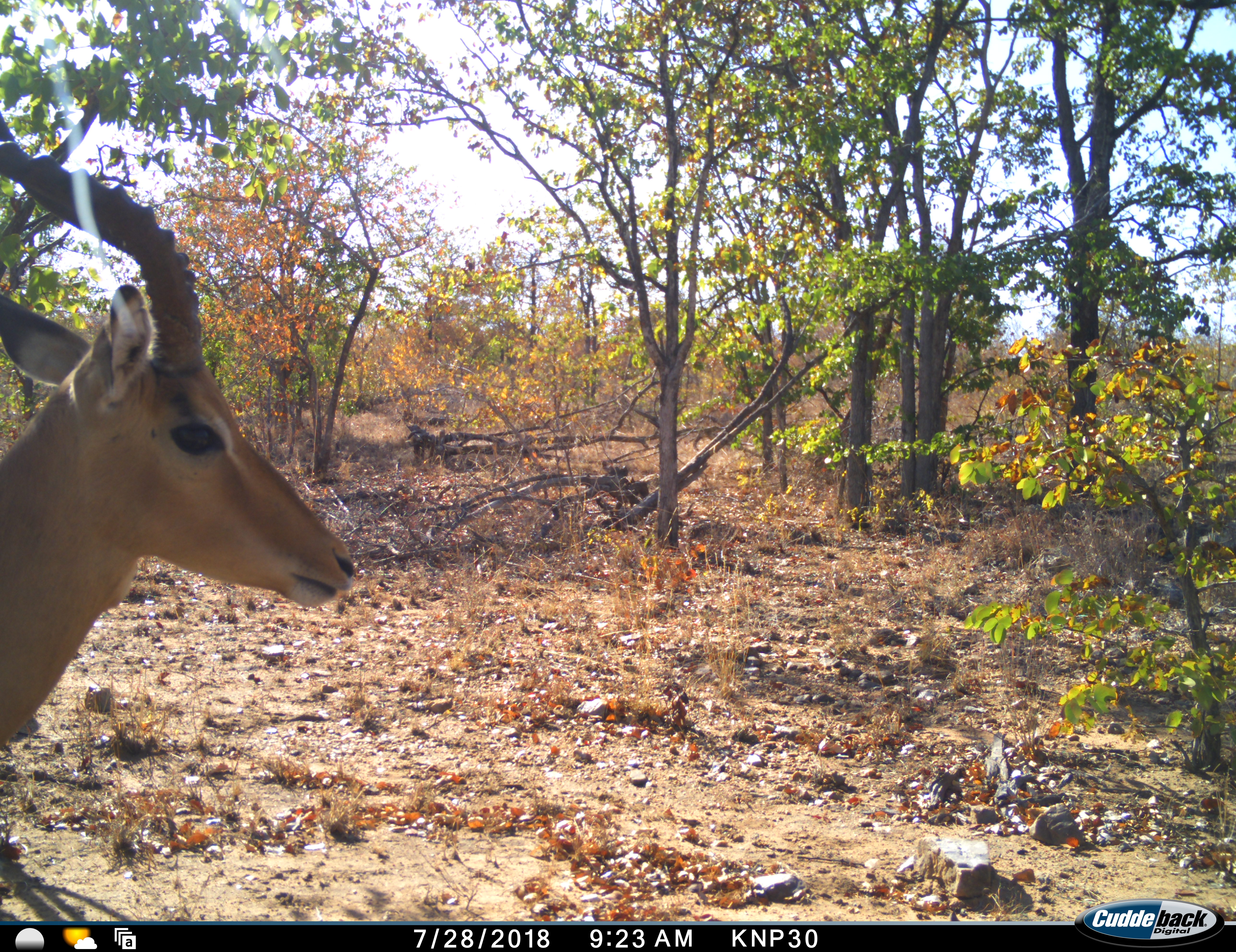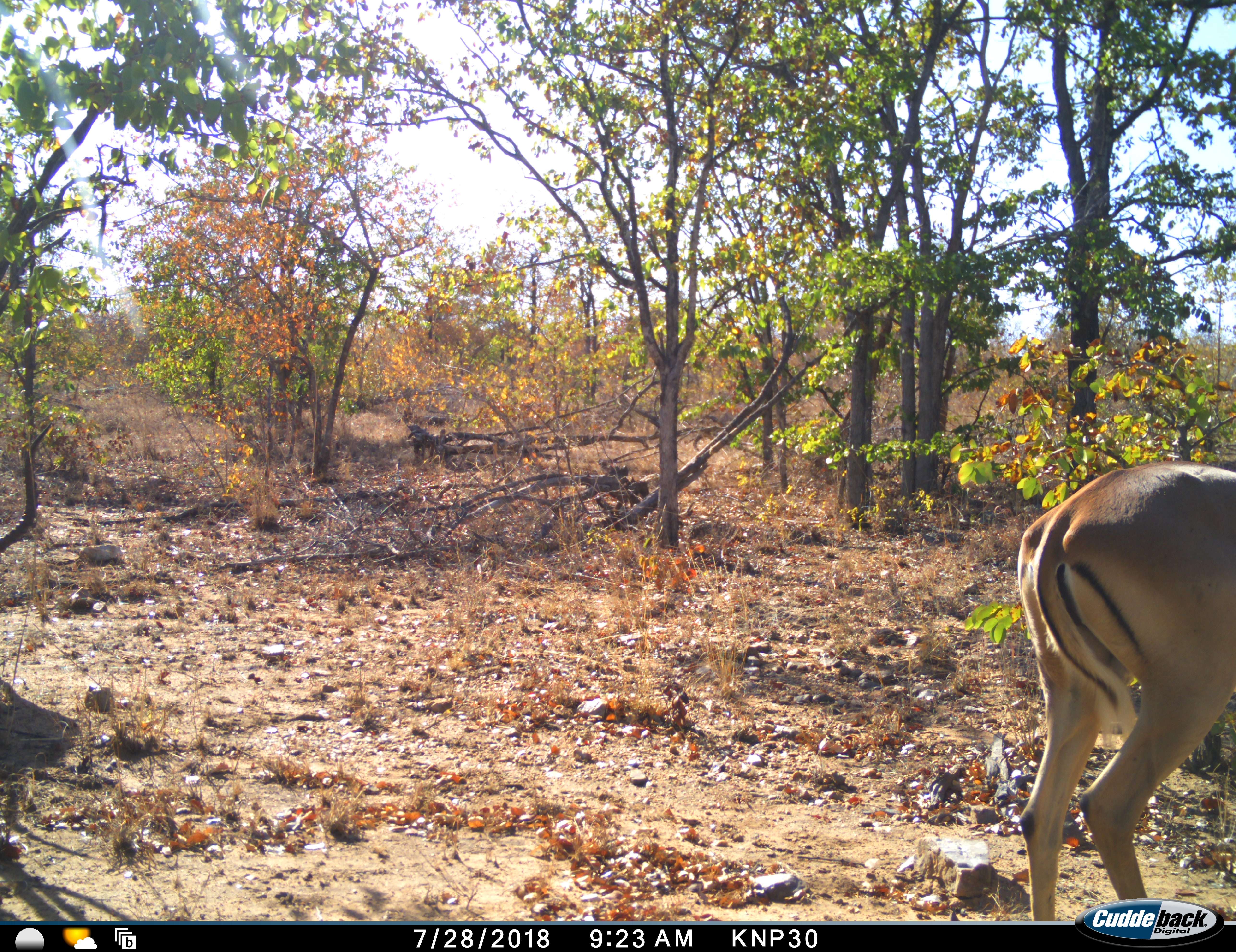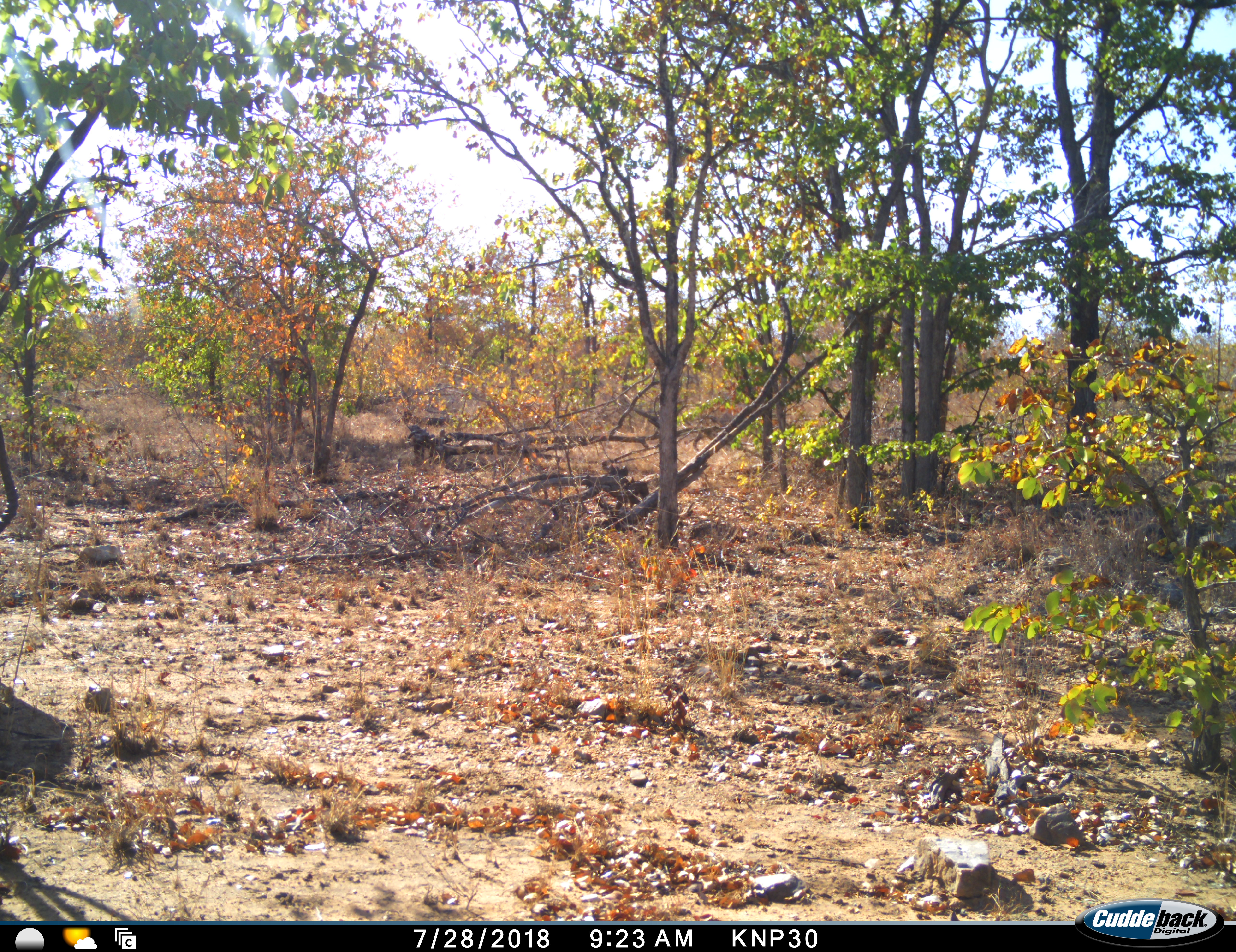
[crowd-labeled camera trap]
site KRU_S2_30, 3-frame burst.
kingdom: Animalia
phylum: Chordata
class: Mammalia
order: Artiodactyla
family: Bovidae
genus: Aepyceros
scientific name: Aepyceros melampus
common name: impala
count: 1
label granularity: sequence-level